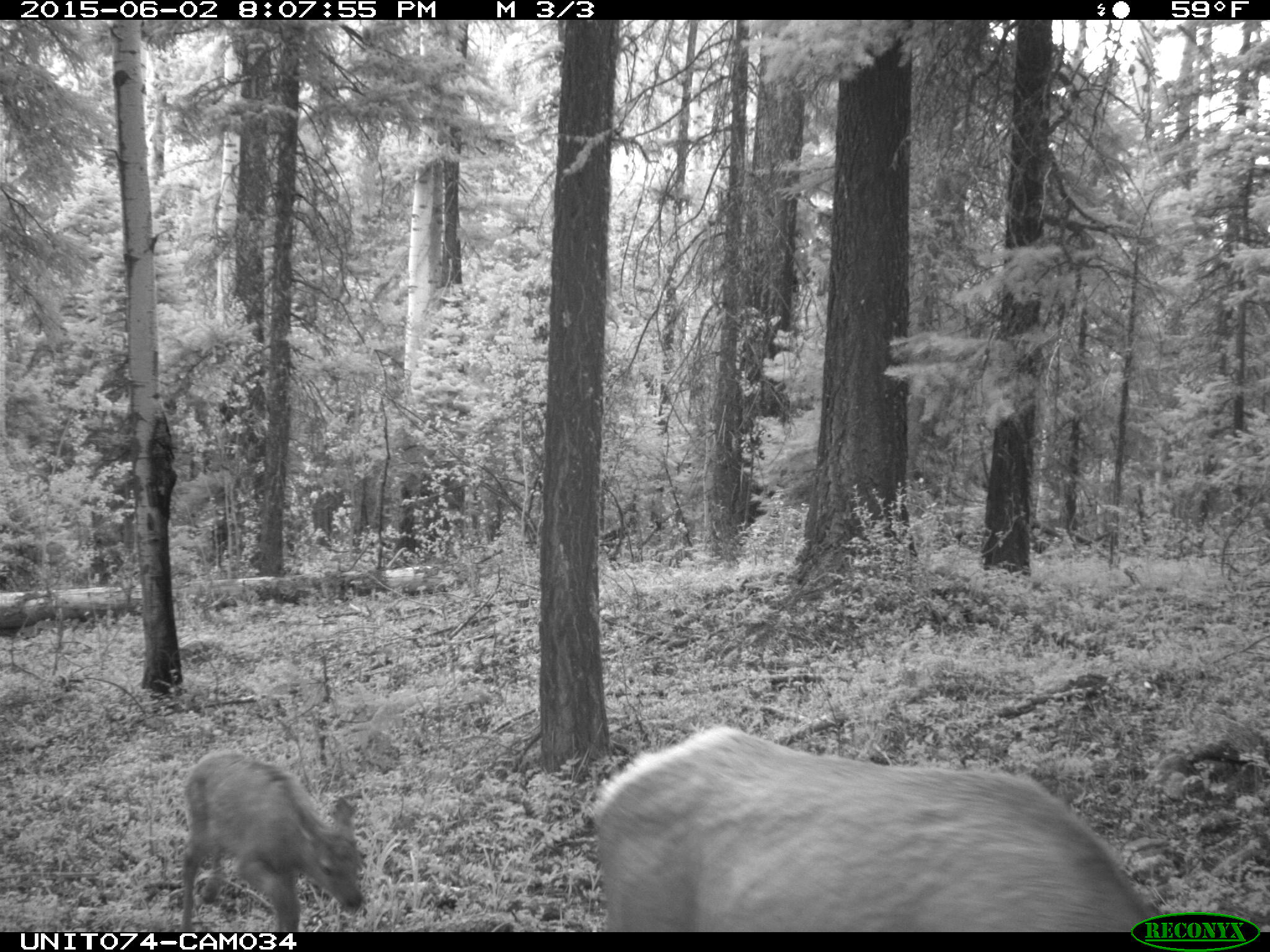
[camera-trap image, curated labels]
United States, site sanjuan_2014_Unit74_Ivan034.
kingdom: Animalia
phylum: Chordata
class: Mammalia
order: Artiodactyla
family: Cervidae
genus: Cervus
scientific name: Cervus elaphus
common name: red deer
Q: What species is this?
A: Cervus elaphus (red deer).